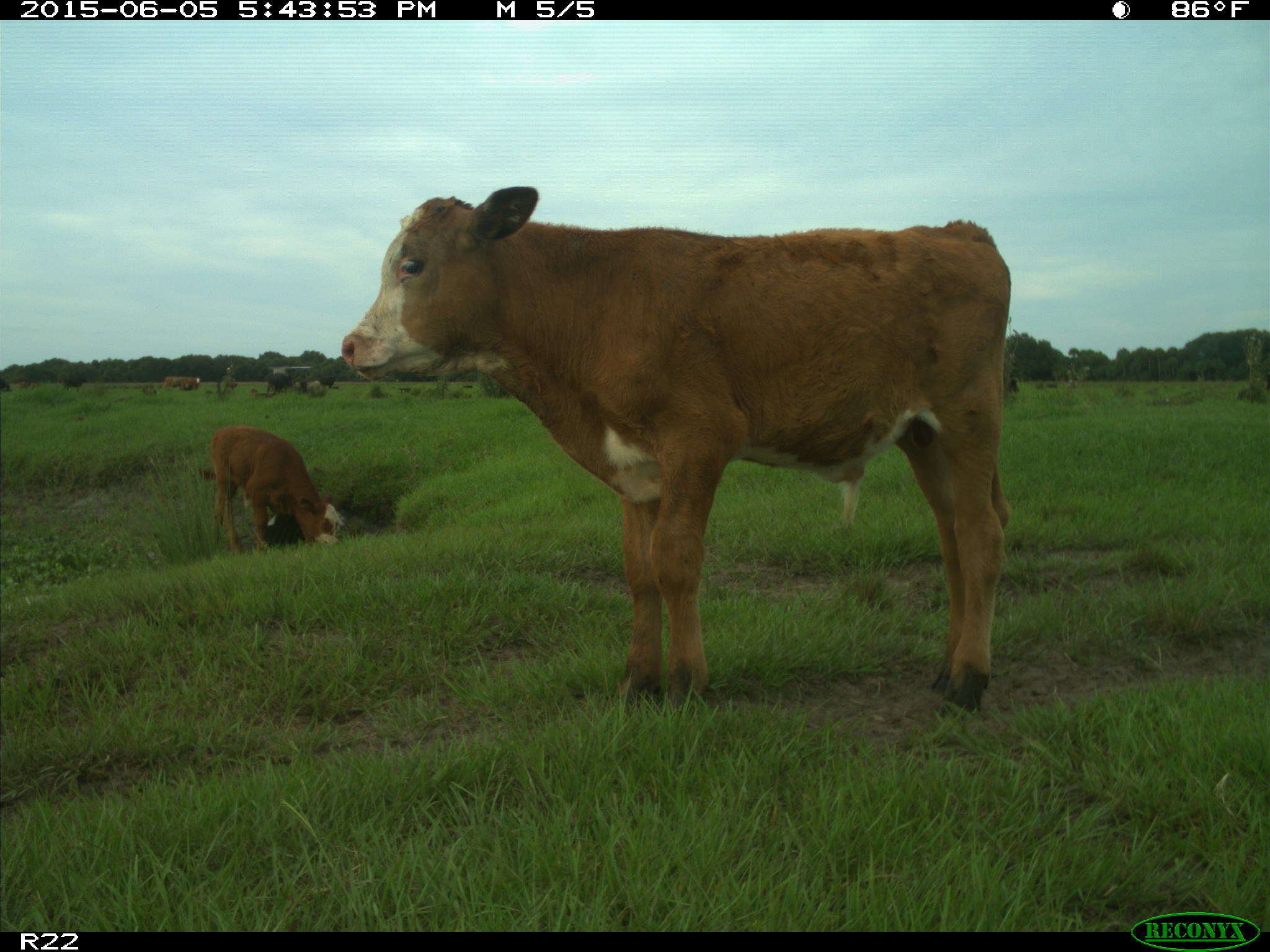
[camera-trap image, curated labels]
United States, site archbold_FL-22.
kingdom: Animalia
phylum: Chordata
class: Mammalia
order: Artiodactyla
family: Bovidae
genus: Bos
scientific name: Bos taurus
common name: domestic cow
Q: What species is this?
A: Bos taurus (domestic cow).